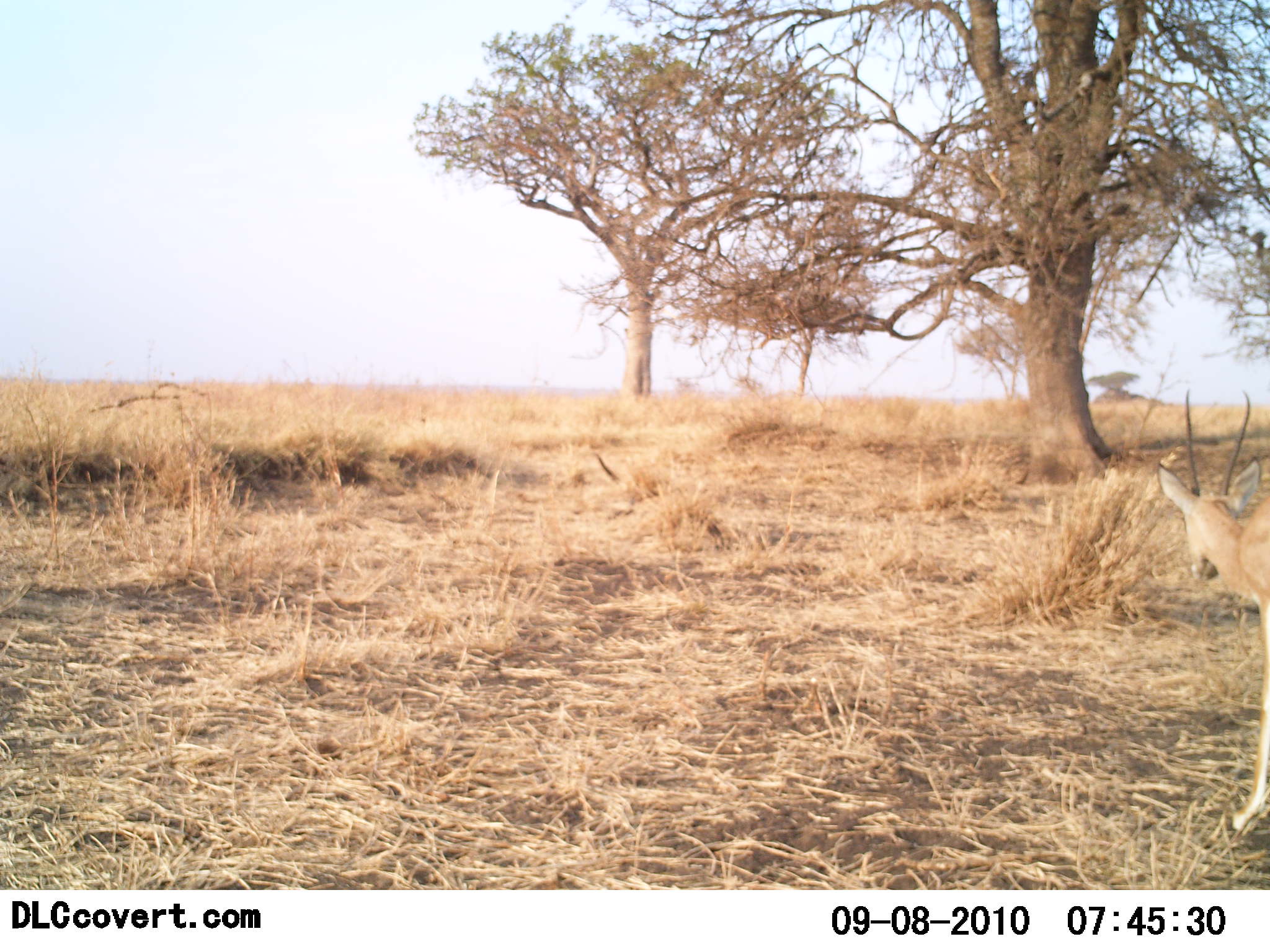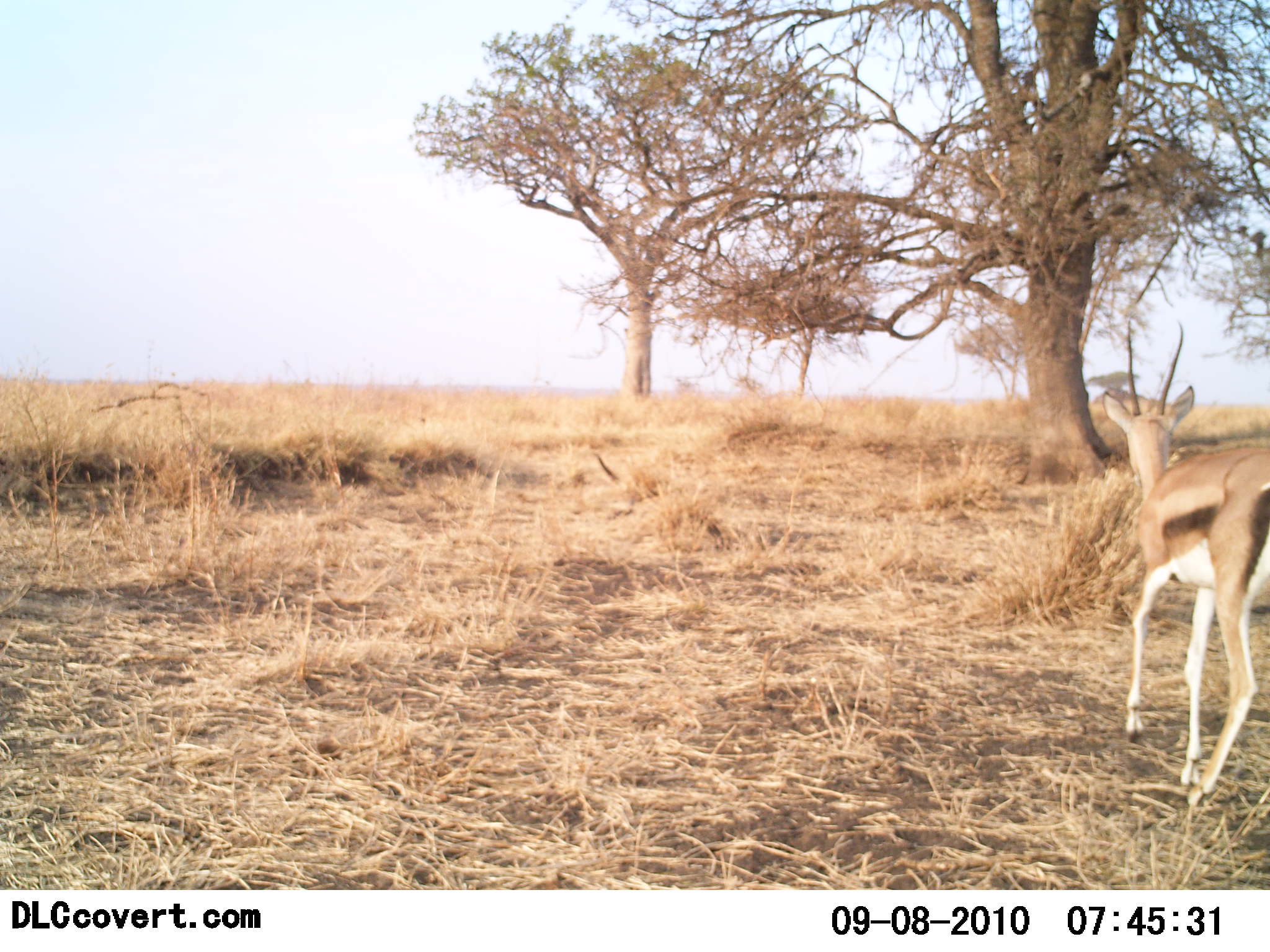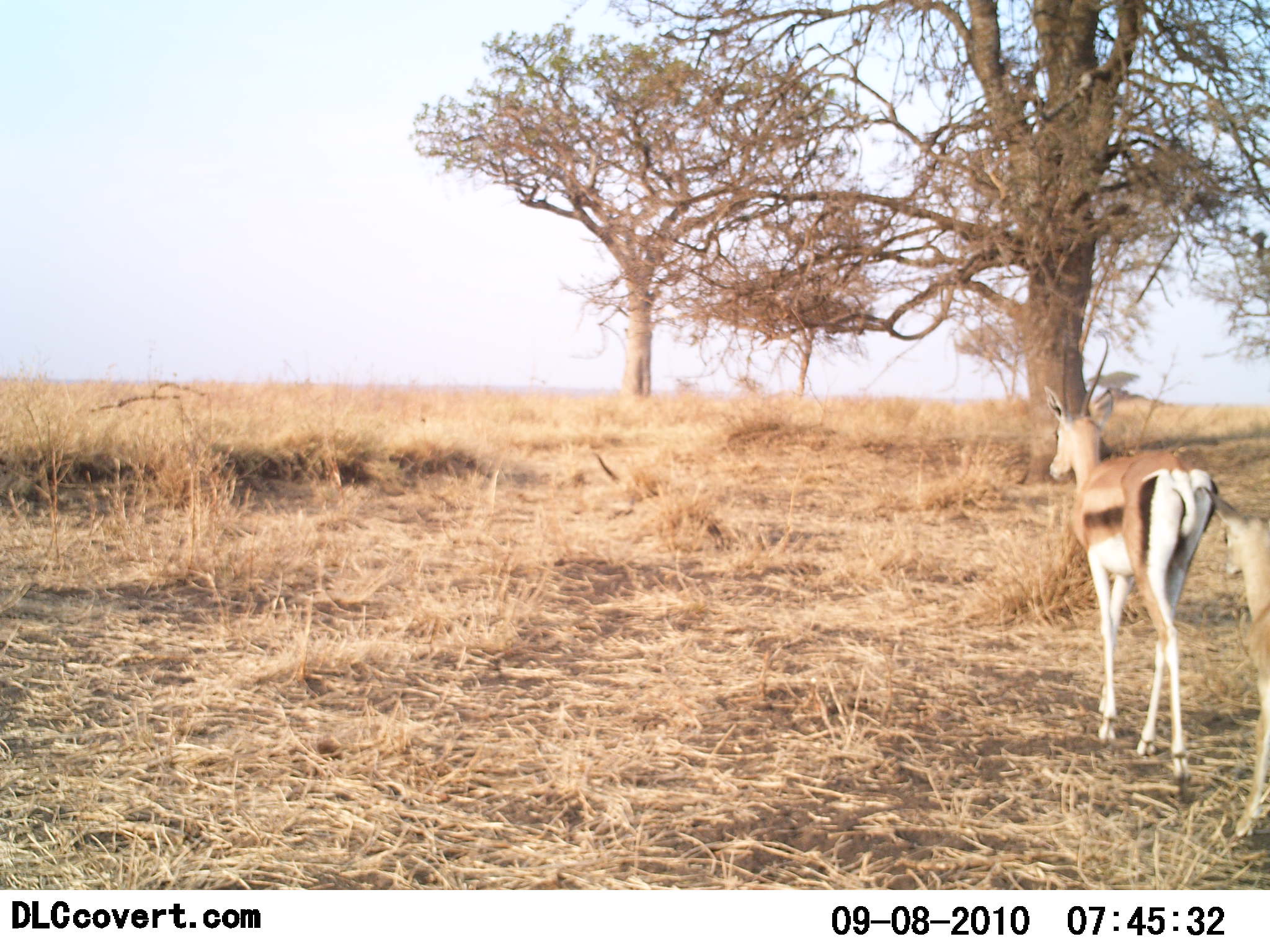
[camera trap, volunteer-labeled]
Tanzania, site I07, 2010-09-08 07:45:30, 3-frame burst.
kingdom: Animalia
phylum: Chordata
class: Mammalia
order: Artiodactyla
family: Bovidae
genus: Eudorcas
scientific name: Eudorcas thomsonii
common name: thomson's gazelle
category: gazellethomsons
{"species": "gazellethomsons (thomson's gazelle) (Eudorcas thomsonii)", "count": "2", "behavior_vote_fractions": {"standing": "0%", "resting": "0%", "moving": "100%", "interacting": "0%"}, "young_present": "60%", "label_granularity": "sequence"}